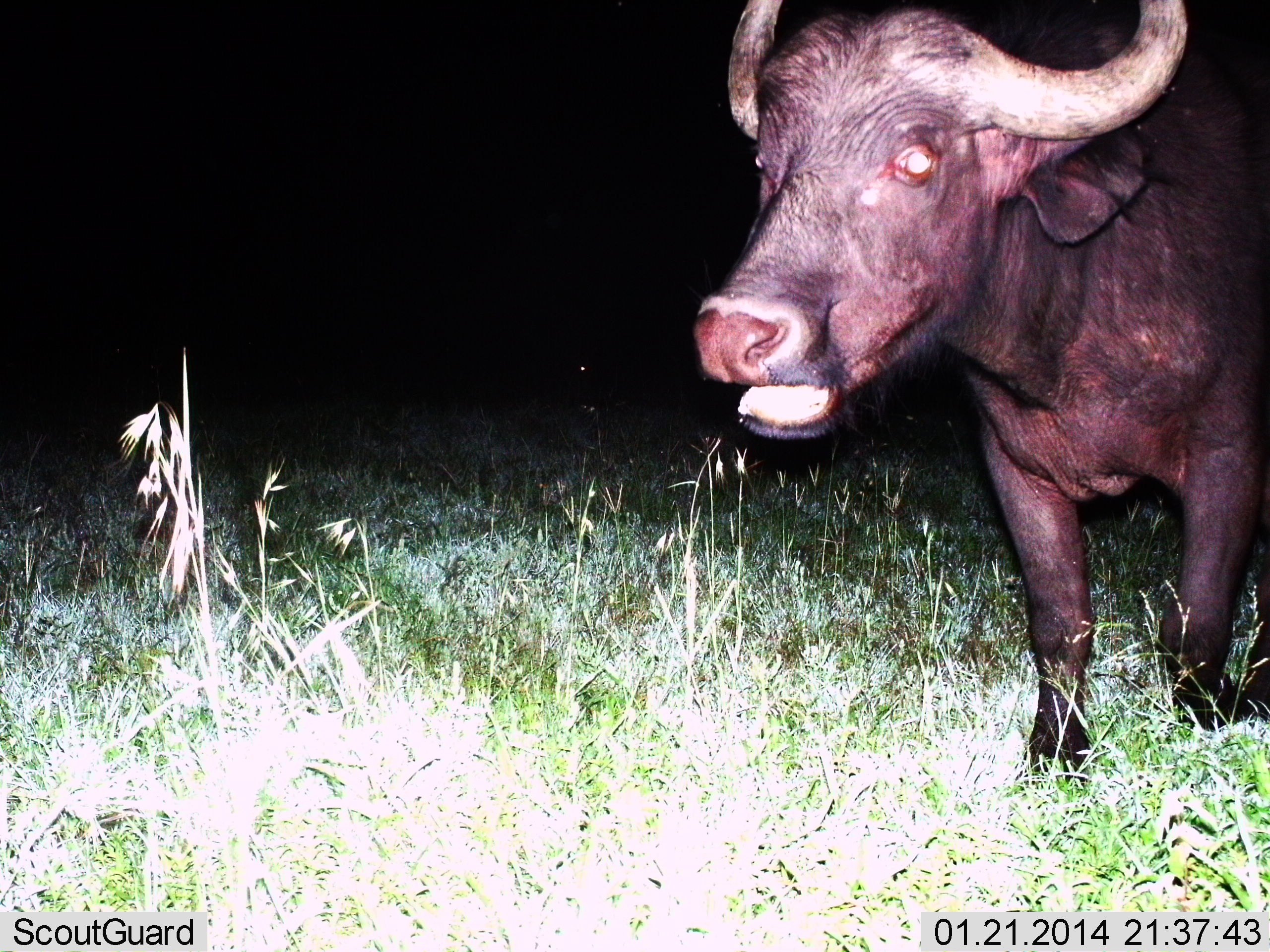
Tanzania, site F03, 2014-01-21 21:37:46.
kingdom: Animalia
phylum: Chordata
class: Mammalia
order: Artiodactyla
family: Bovidae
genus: Syncerus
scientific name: Syncerus caffer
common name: cape buffalo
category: buffalo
Buffalo (cape buffalo) (Syncerus caffer), count 1. Behavior (volunteer vote fractions): standing 50%, resting 0%, moving 50%, interacting 0%. Young present (vote fraction): 0%. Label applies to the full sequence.